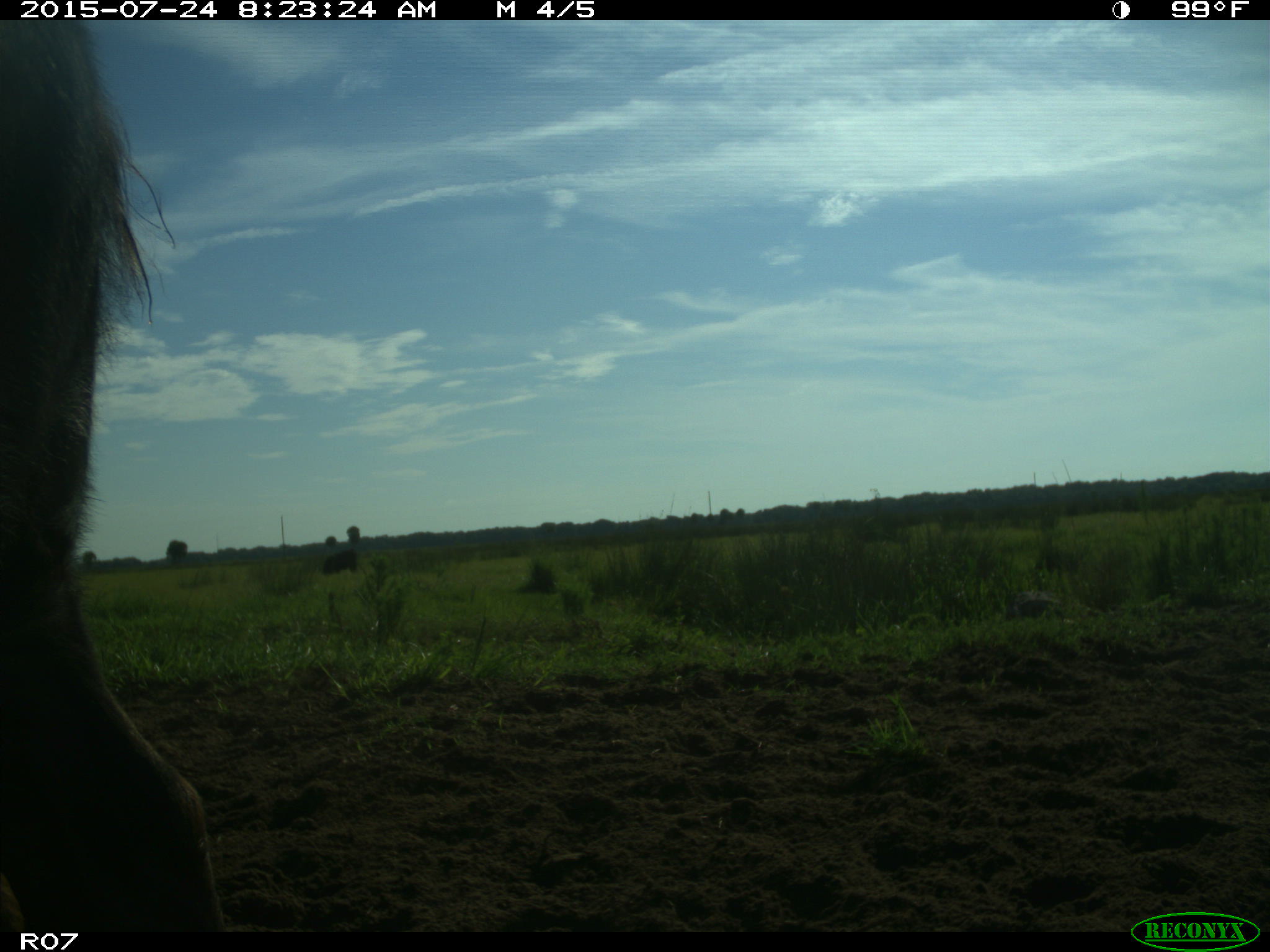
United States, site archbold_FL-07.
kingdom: Animalia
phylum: Chordata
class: Mammalia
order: Artiodactyla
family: Bovidae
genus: Bos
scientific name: Bos taurus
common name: domestic cow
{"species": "Bos taurus (domestic cow)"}